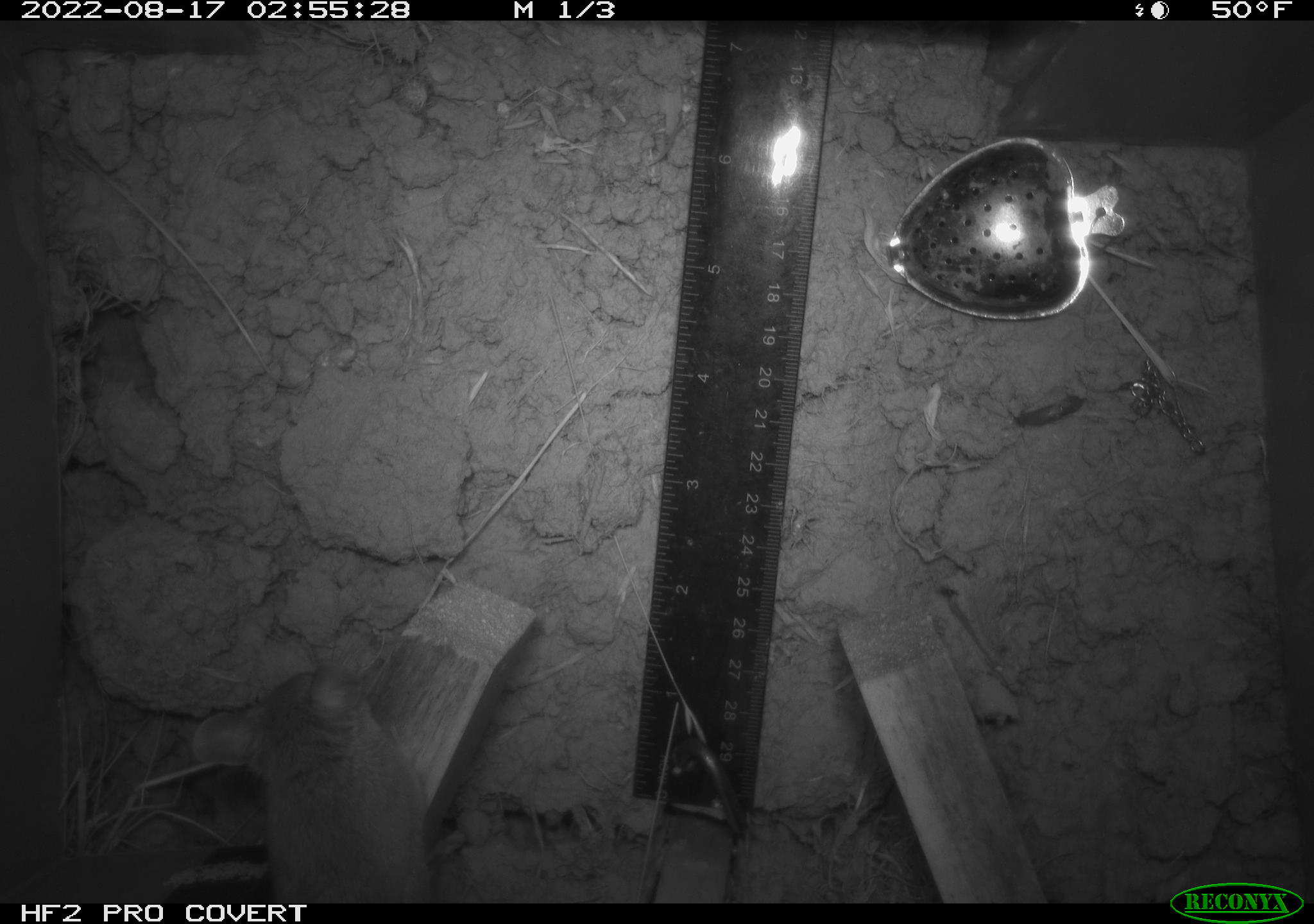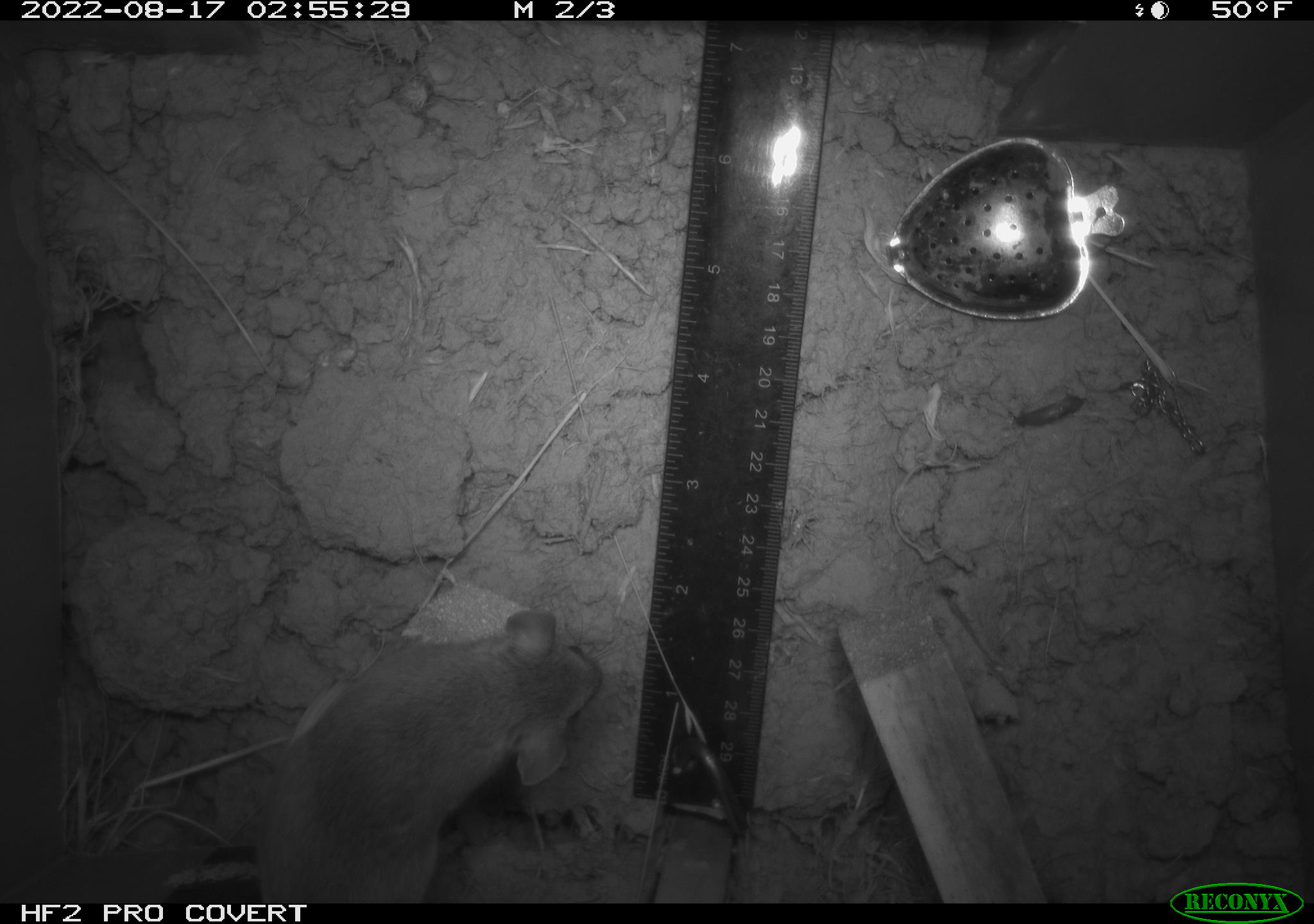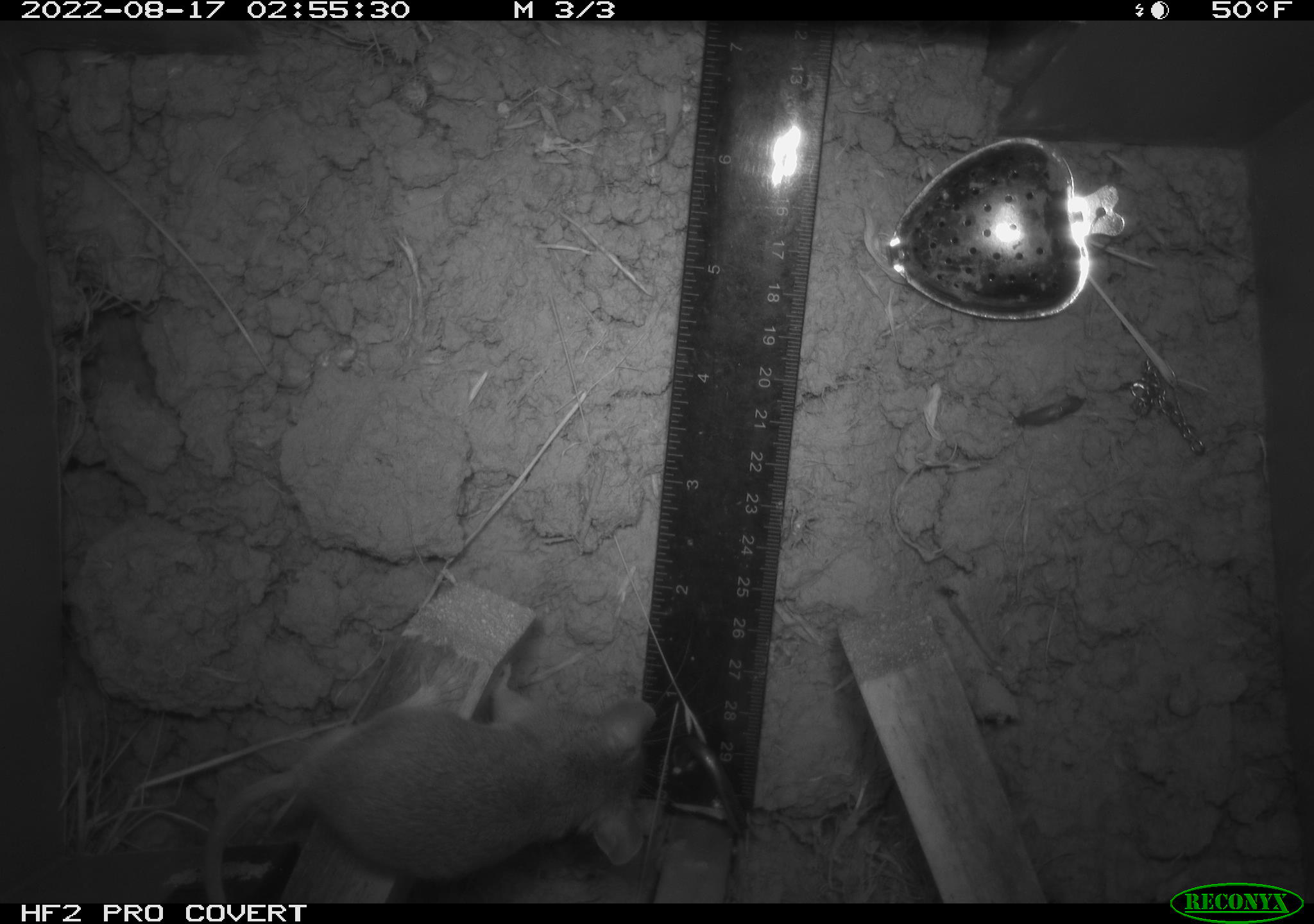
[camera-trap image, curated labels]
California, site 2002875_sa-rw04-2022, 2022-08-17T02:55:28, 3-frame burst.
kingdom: Animalia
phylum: Chordata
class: Mammalia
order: Rodentia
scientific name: Rodentia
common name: mouse species